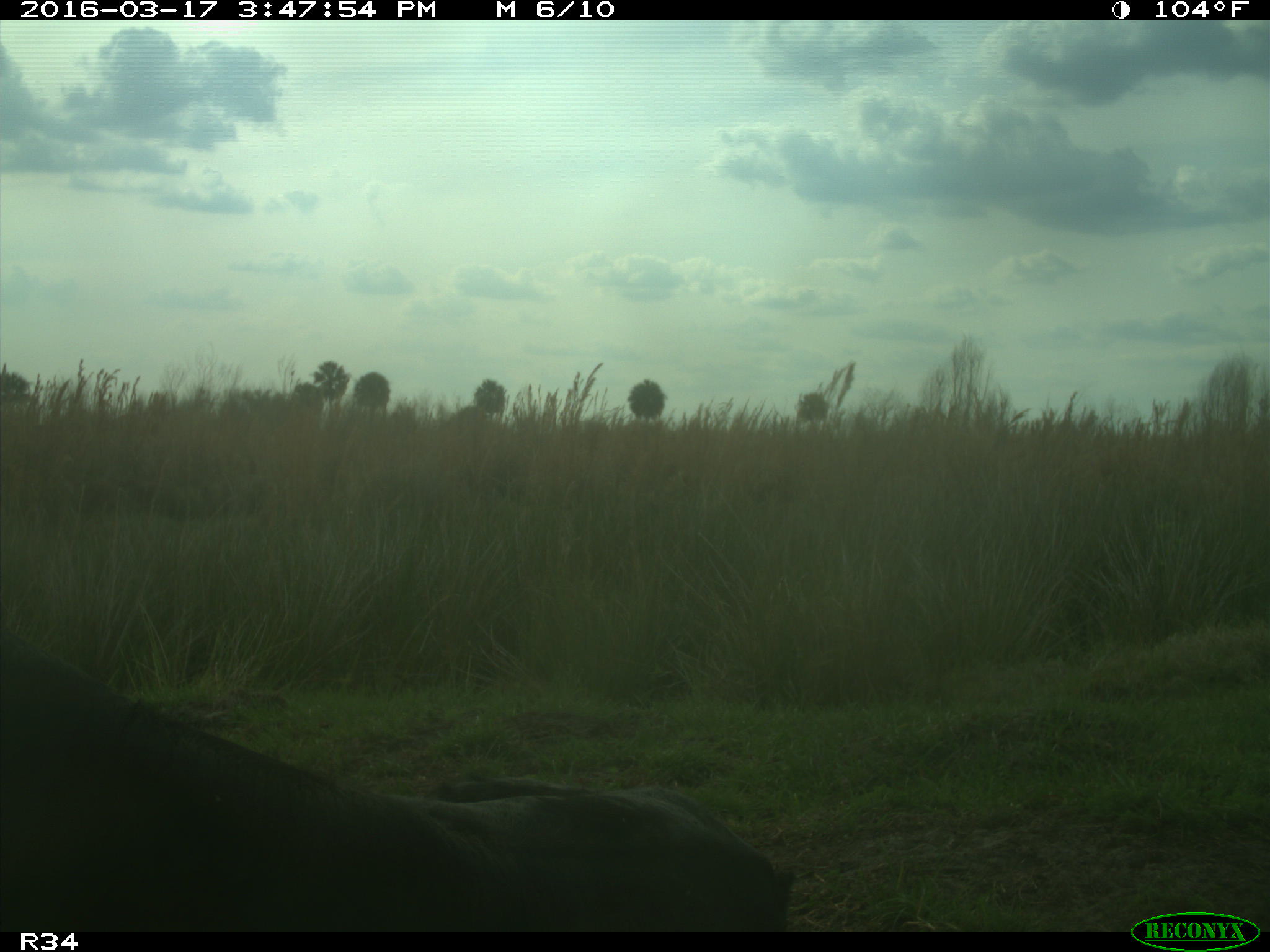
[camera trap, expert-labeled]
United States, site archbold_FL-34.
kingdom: Animalia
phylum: Chordata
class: Mammalia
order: Artiodactyla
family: Bovidae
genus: Bos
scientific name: Bos taurus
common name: domestic cow